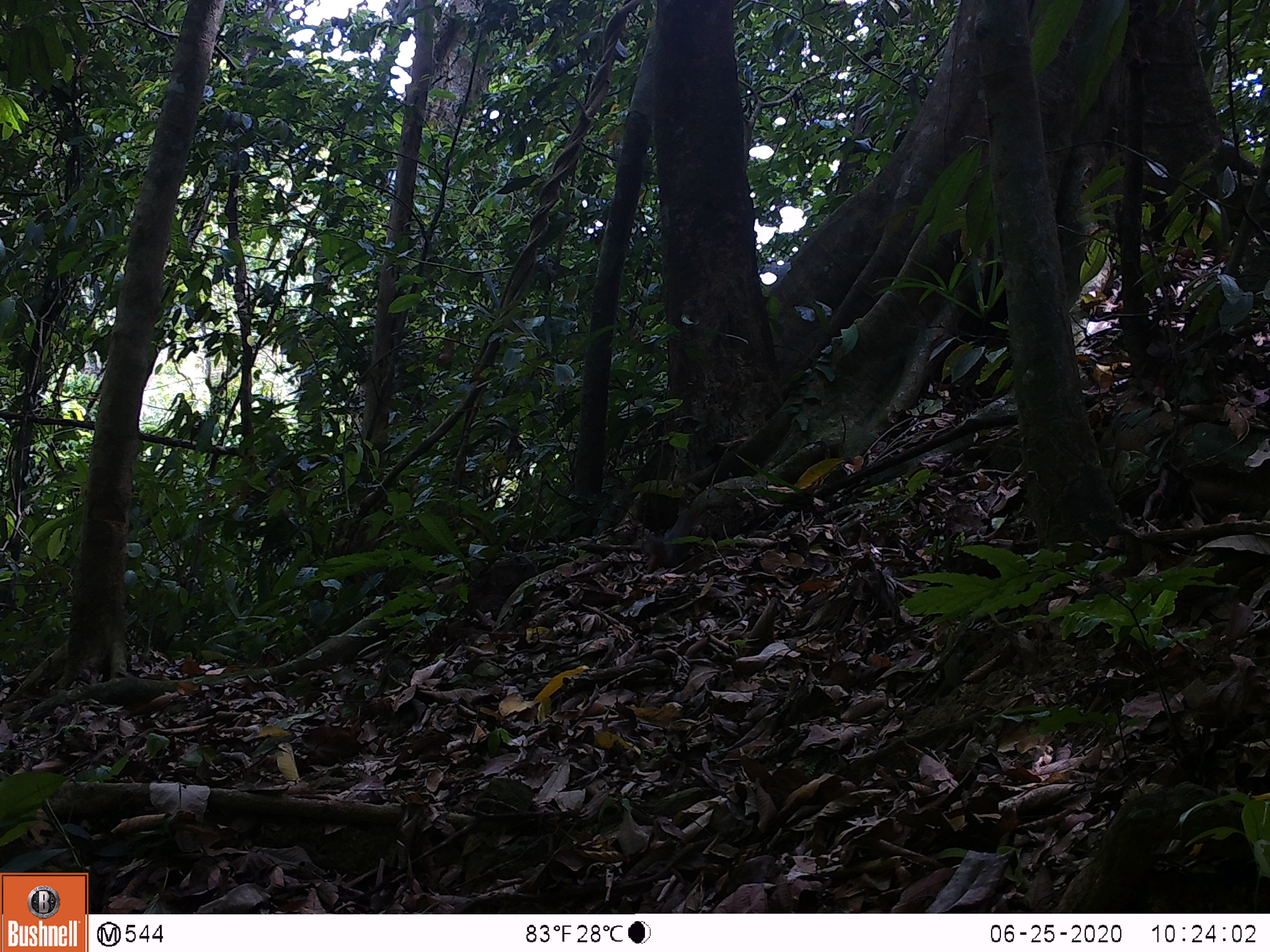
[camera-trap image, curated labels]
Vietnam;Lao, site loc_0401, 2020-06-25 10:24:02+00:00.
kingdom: Animalia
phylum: Chordata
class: Mammalia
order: Rodentia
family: Sciuridae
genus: Dremomys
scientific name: Dremomys rufigenis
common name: red-cheeked squirrel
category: red cheeked squirrel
Red cheeked squirrel (red-cheeked squirrel) (Dremomys rufigenis). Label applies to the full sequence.